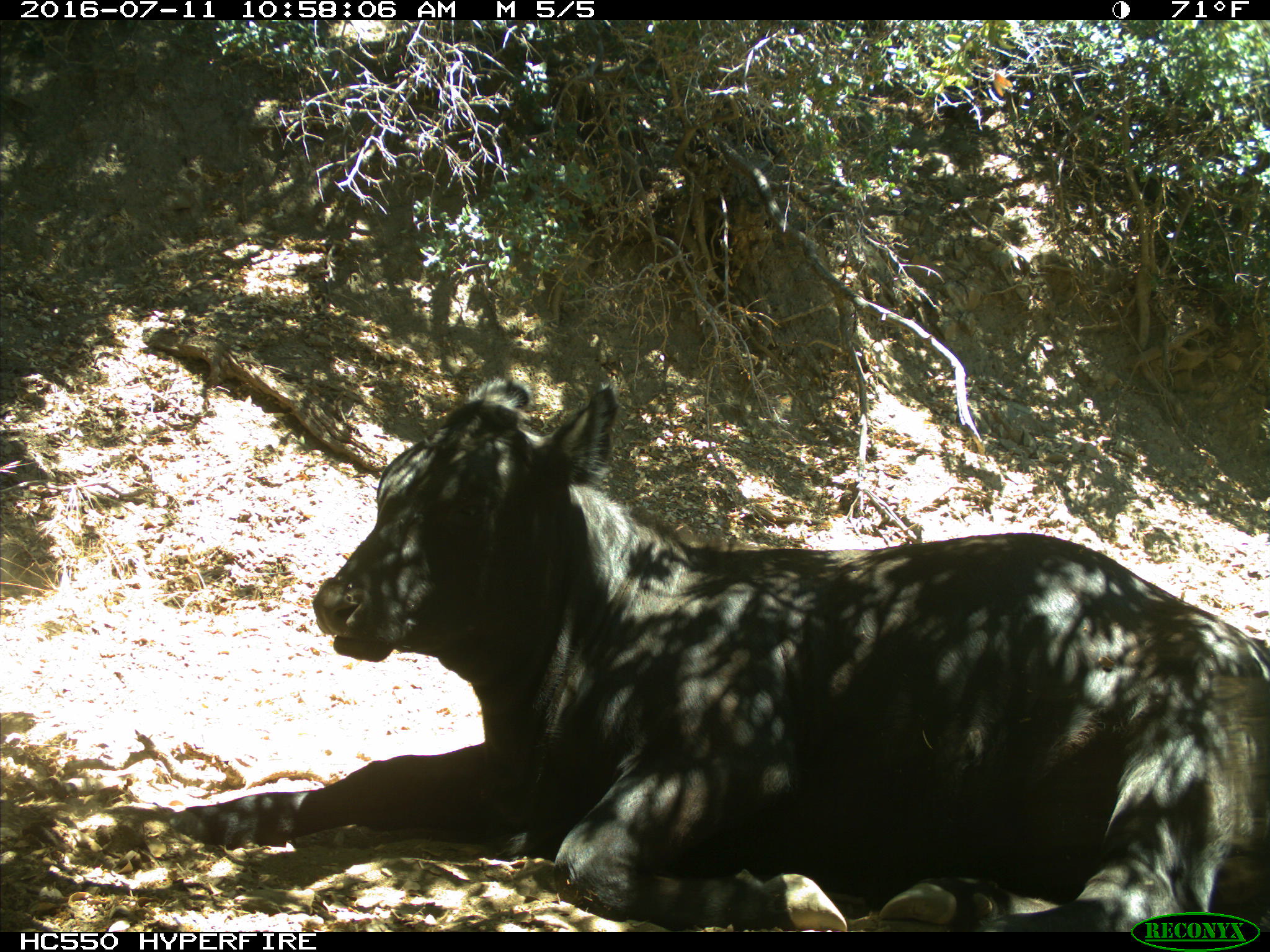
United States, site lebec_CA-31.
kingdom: Animalia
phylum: Chordata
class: Mammalia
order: Artiodactyla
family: Bovidae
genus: Bos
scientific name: Bos taurus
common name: domestic cow